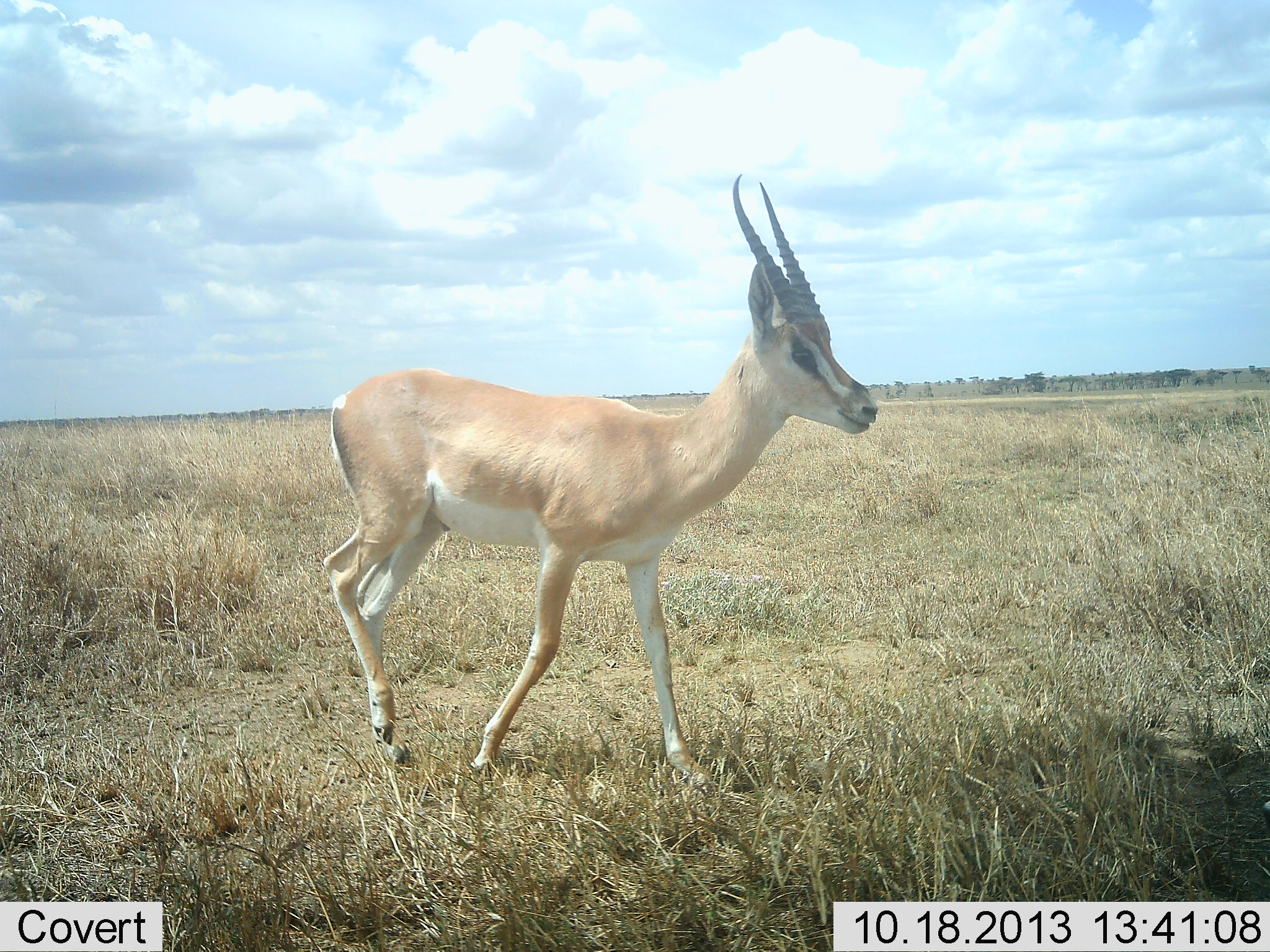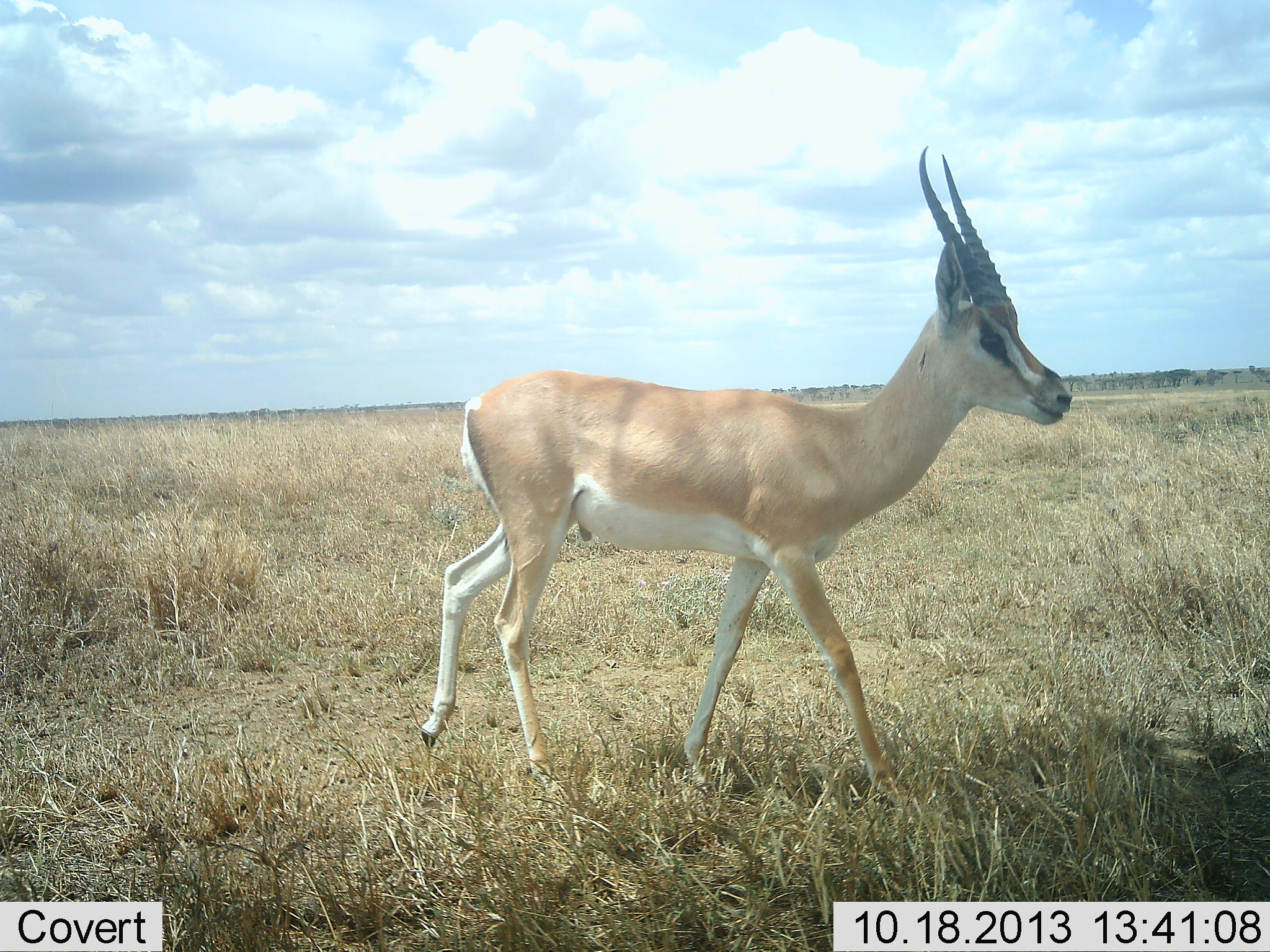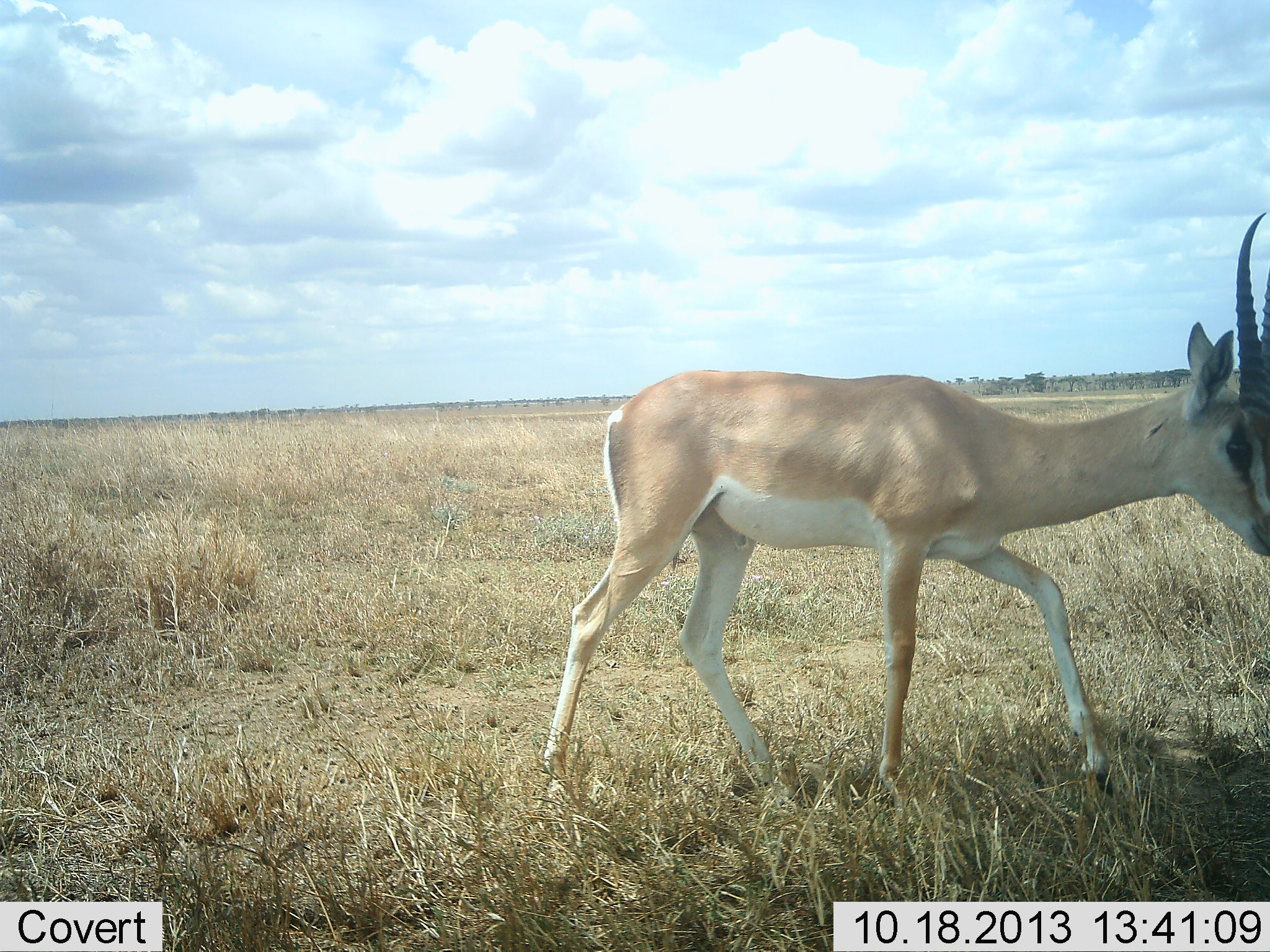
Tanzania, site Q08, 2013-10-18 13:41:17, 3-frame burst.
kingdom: Animalia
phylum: Chordata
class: Mammalia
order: Artiodactyla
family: Bovidae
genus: Nanger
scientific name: Nanger granti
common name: grant's gazelle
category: gazellegrants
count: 1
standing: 3%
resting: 0%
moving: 97%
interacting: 0%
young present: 0%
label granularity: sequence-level